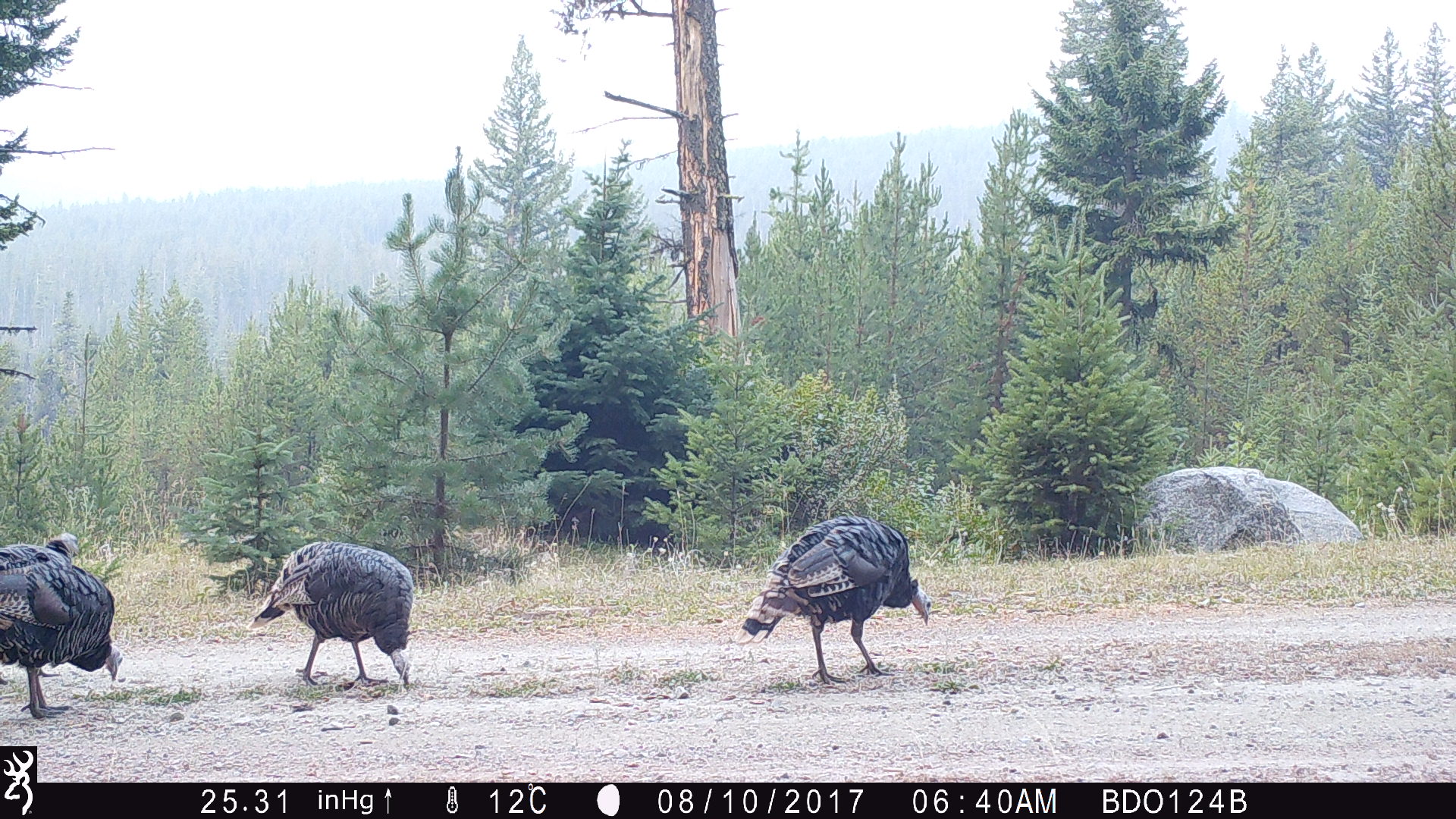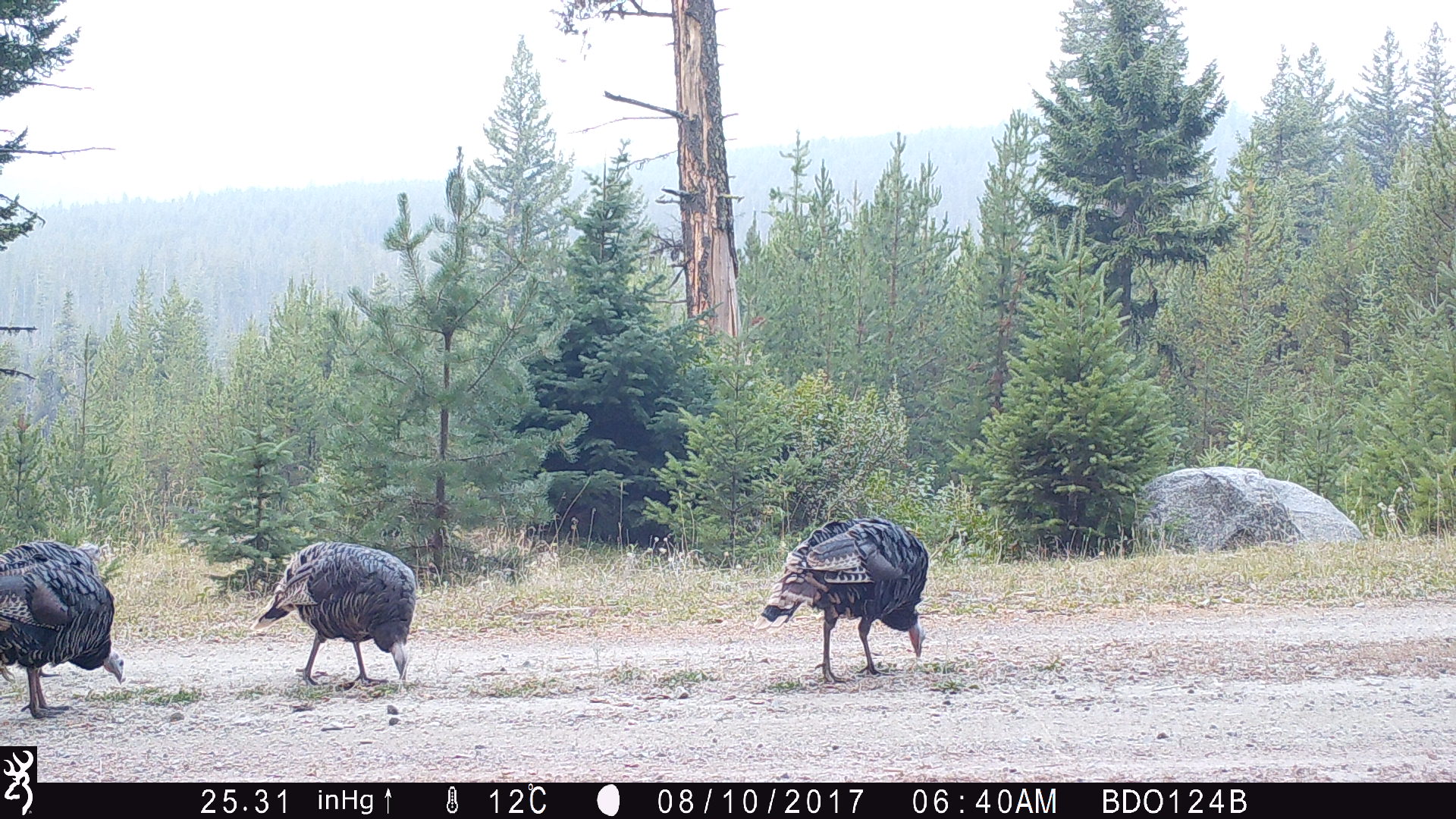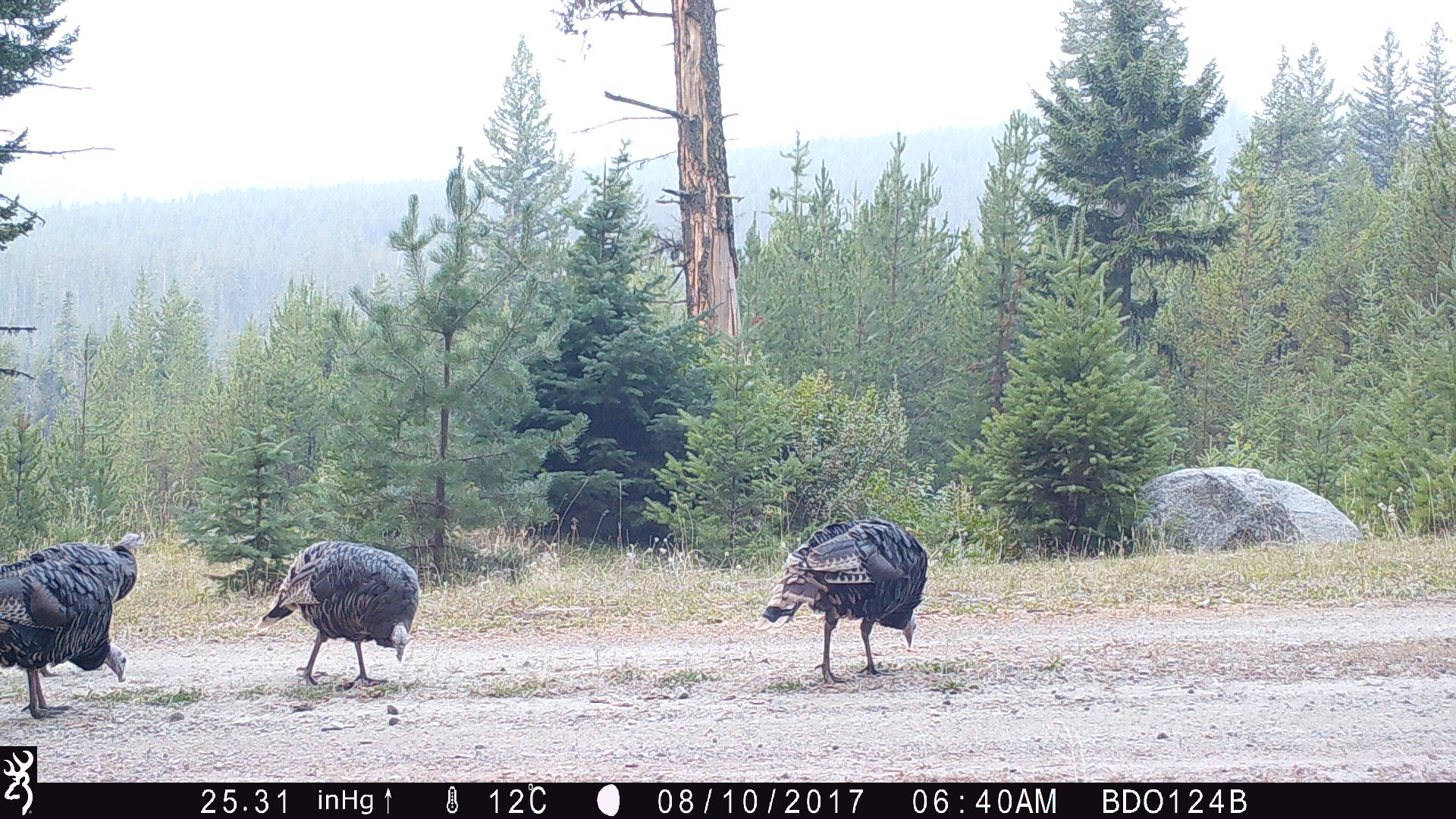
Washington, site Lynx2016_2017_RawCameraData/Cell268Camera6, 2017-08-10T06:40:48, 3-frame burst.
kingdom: Animalia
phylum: Chordata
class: Aves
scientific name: Aves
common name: birds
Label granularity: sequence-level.